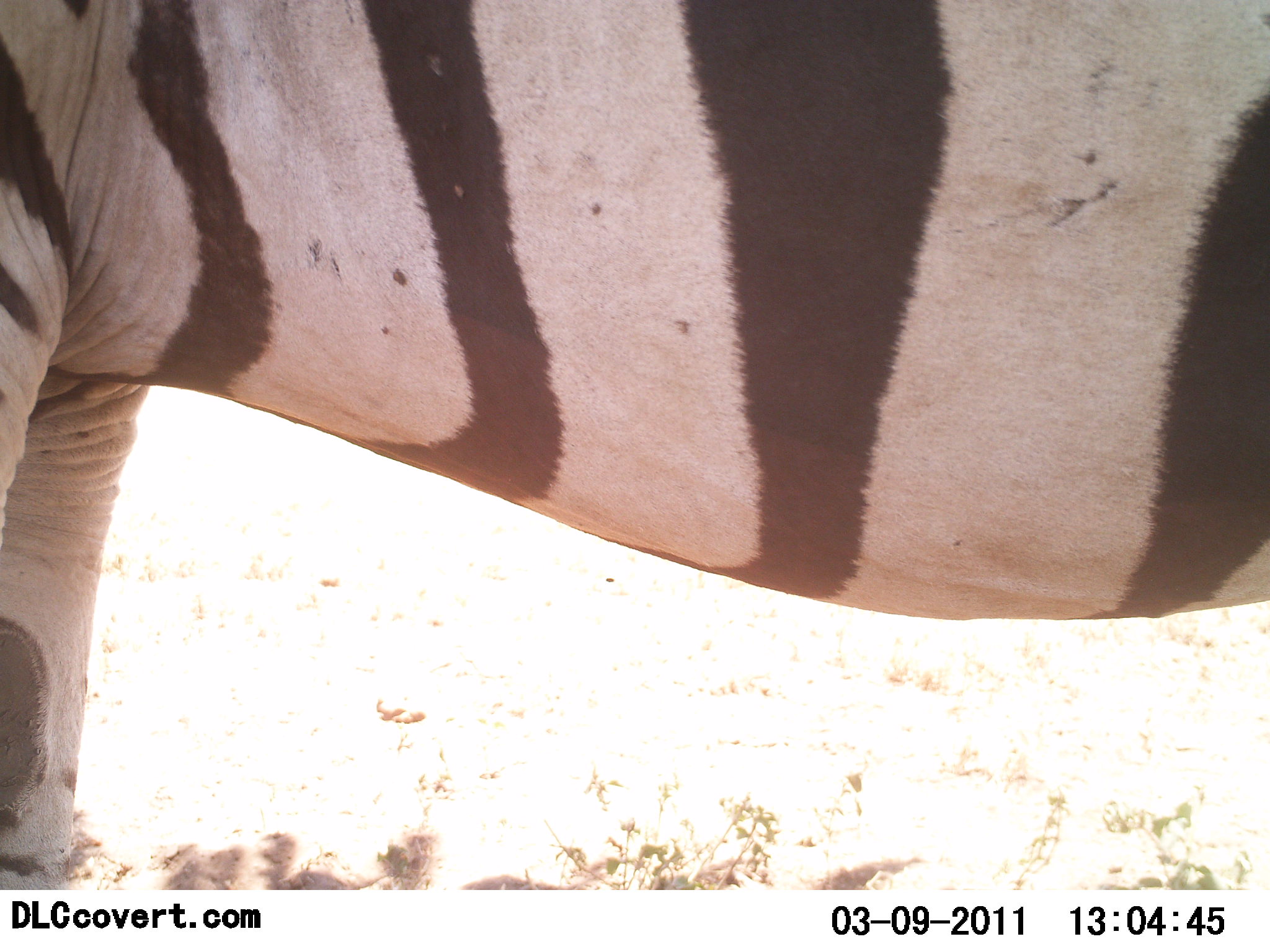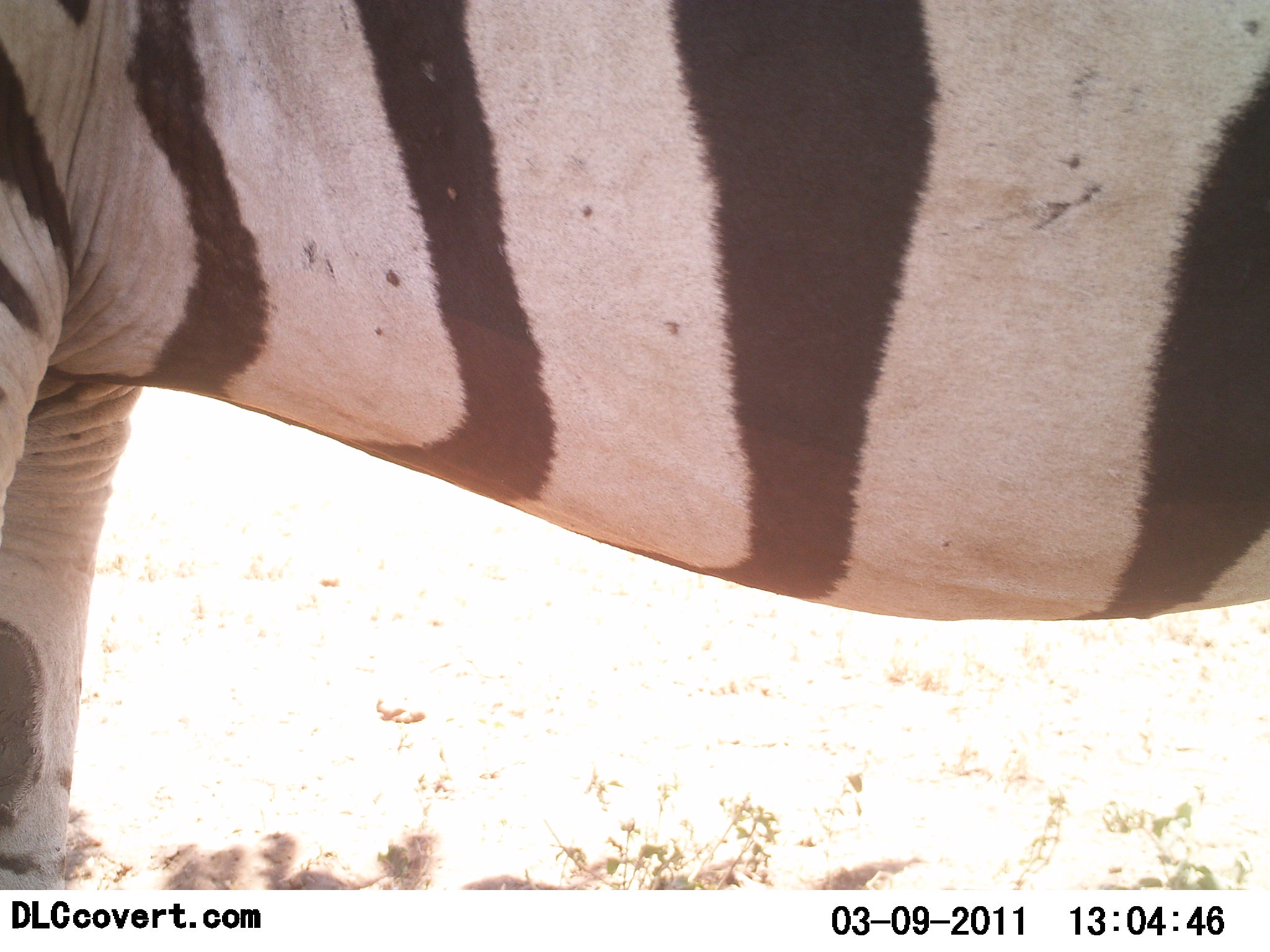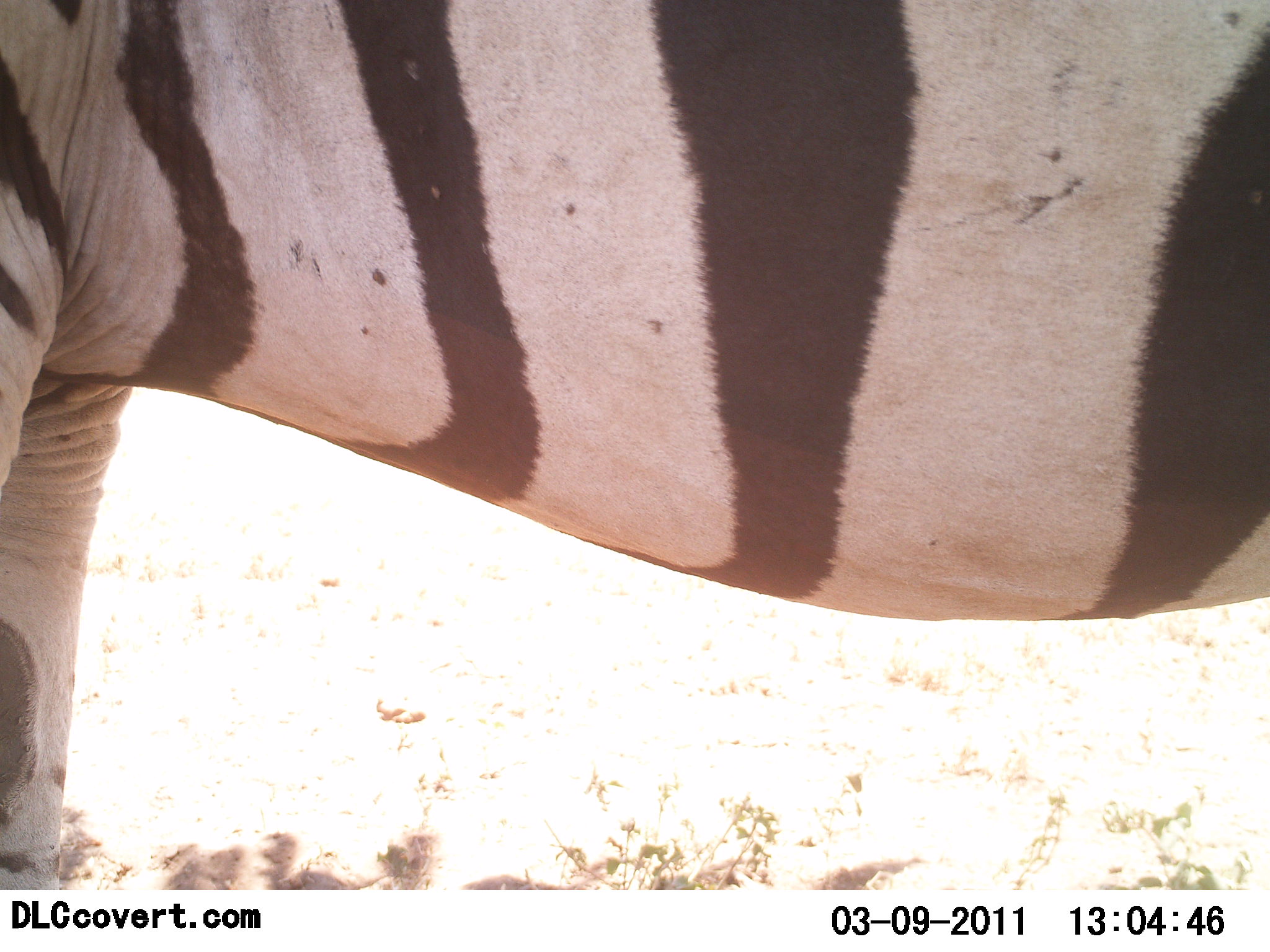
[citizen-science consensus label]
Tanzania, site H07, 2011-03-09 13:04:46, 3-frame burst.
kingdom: Animalia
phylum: Chordata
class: Mammalia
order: Perissodactyla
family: Equidae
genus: Equus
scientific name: Equus quagga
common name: plains zebra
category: zebra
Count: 1.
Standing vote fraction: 80%.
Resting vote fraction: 10%.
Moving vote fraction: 10%.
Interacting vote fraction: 0%.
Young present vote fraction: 0%.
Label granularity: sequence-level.